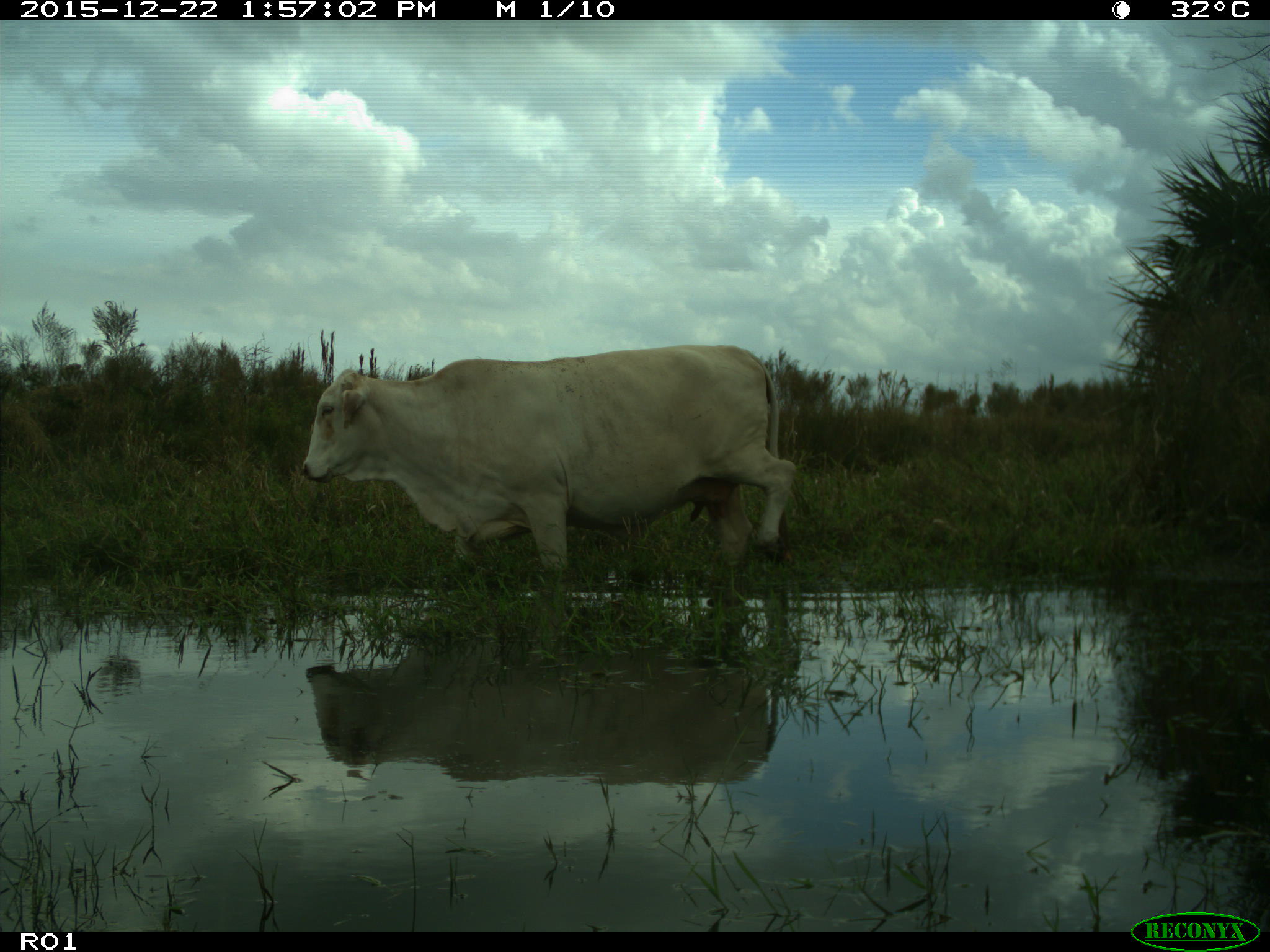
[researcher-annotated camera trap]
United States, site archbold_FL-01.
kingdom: Animalia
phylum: Chordata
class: Mammalia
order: Artiodactyla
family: Bovidae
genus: Bos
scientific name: Bos taurus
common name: domestic cow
Bos taurus (domestic cow).